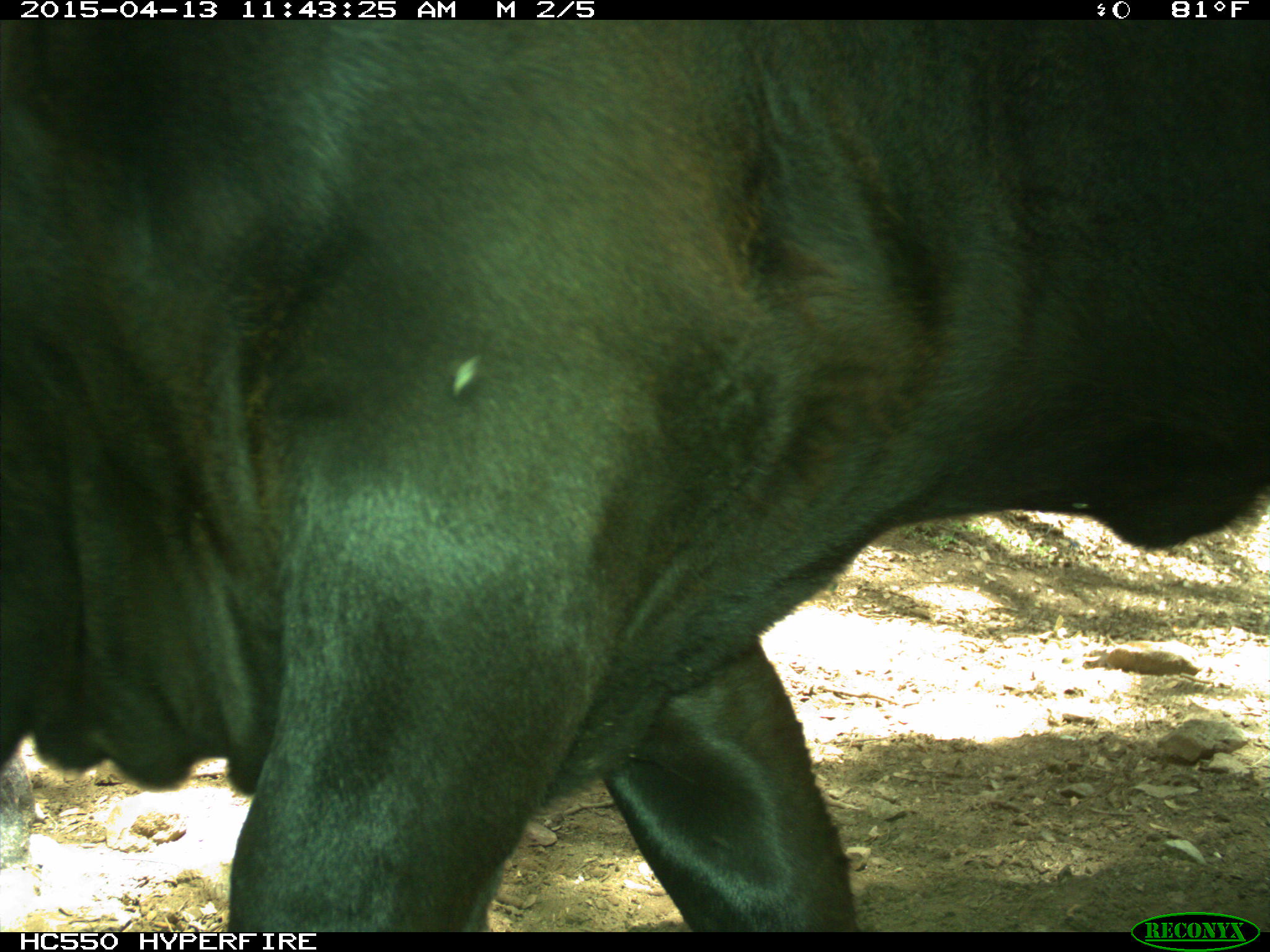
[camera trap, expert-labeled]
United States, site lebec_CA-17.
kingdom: Animalia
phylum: Chordata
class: Mammalia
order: Artiodactyla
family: Bovidae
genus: Bos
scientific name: Bos taurus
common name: domestic cow